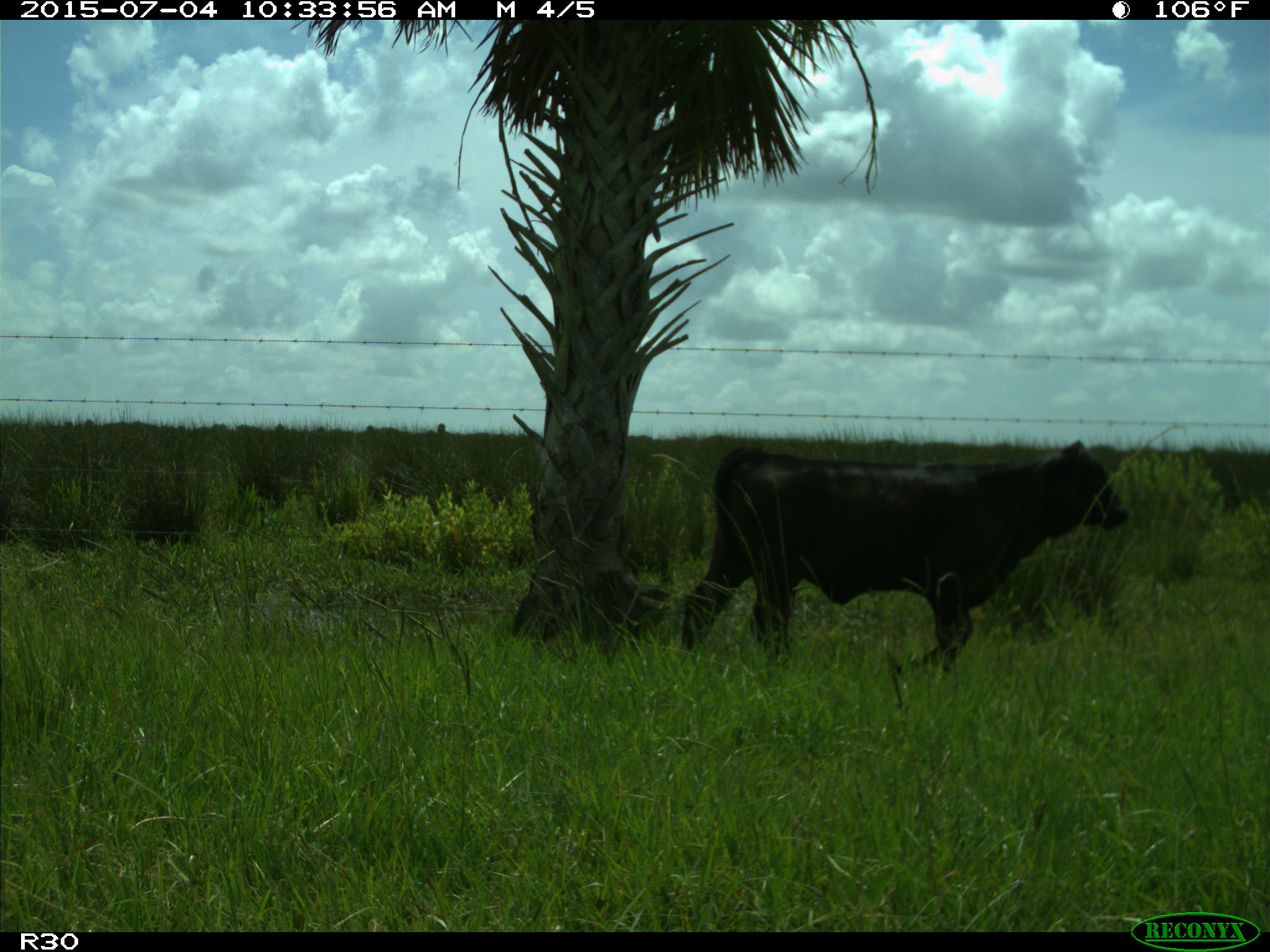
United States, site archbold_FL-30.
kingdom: Animalia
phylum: Chordata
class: Mammalia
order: Artiodactyla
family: Bovidae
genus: Bos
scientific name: Bos taurus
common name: domestic cow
Bos taurus (domestic cow).